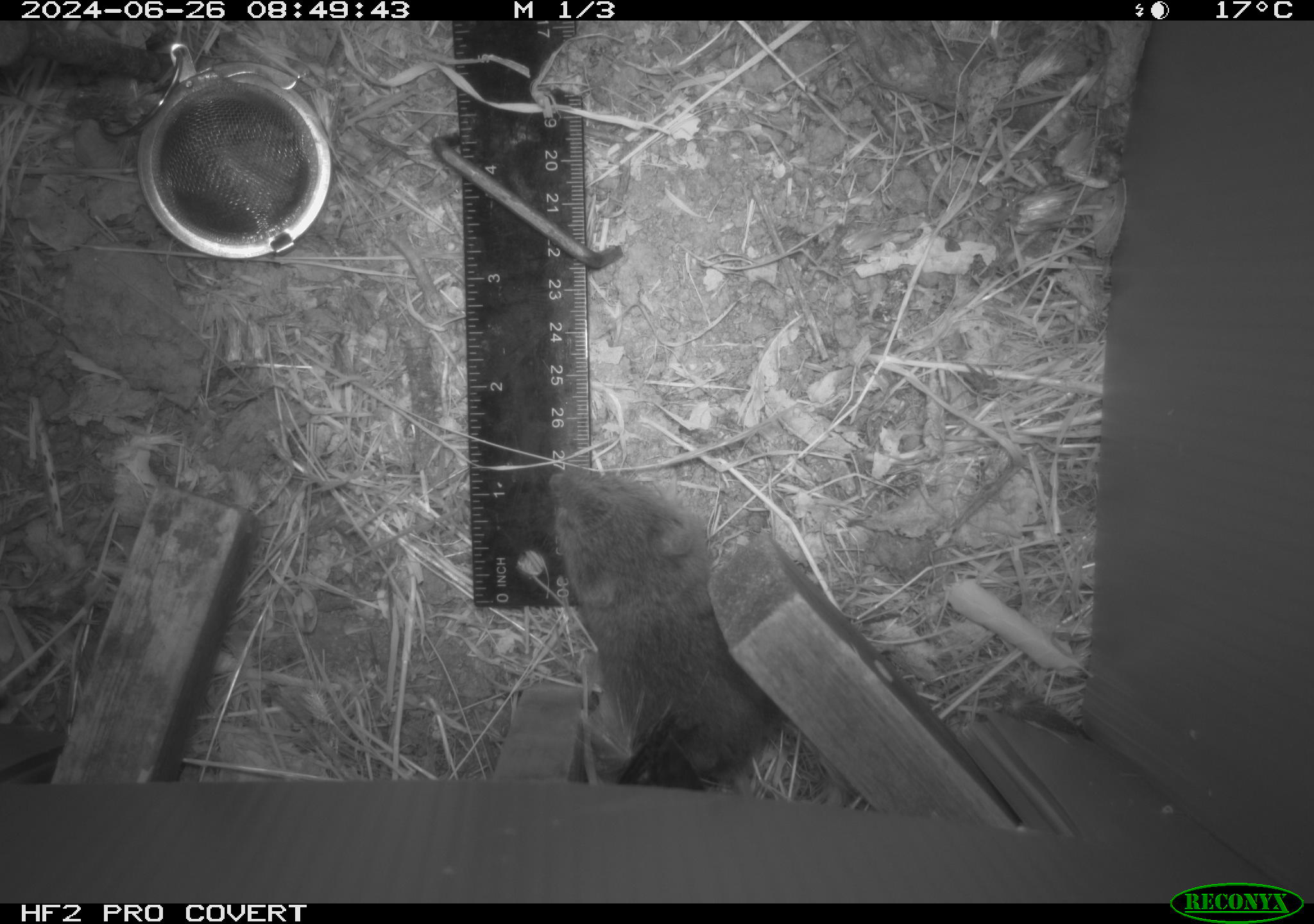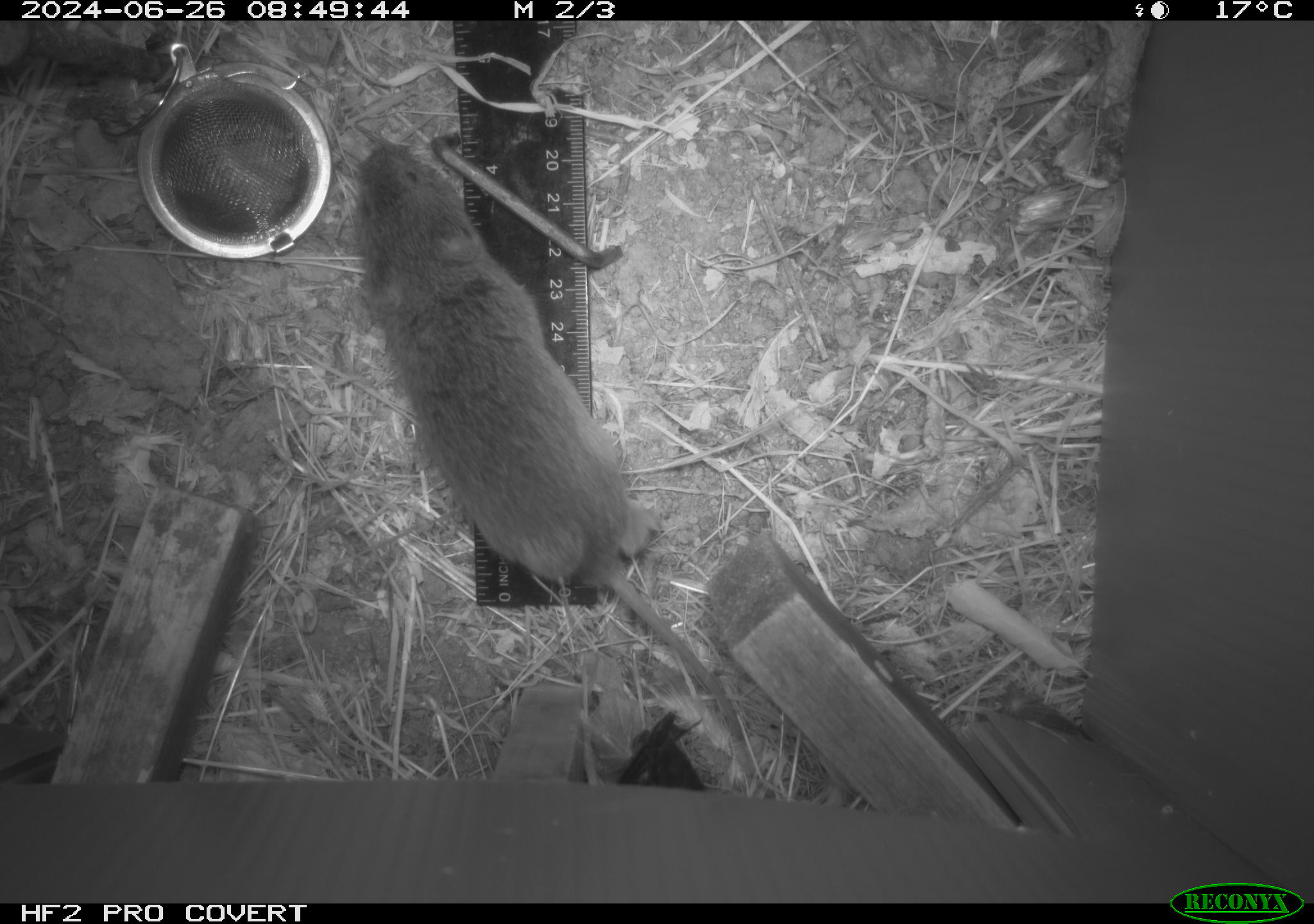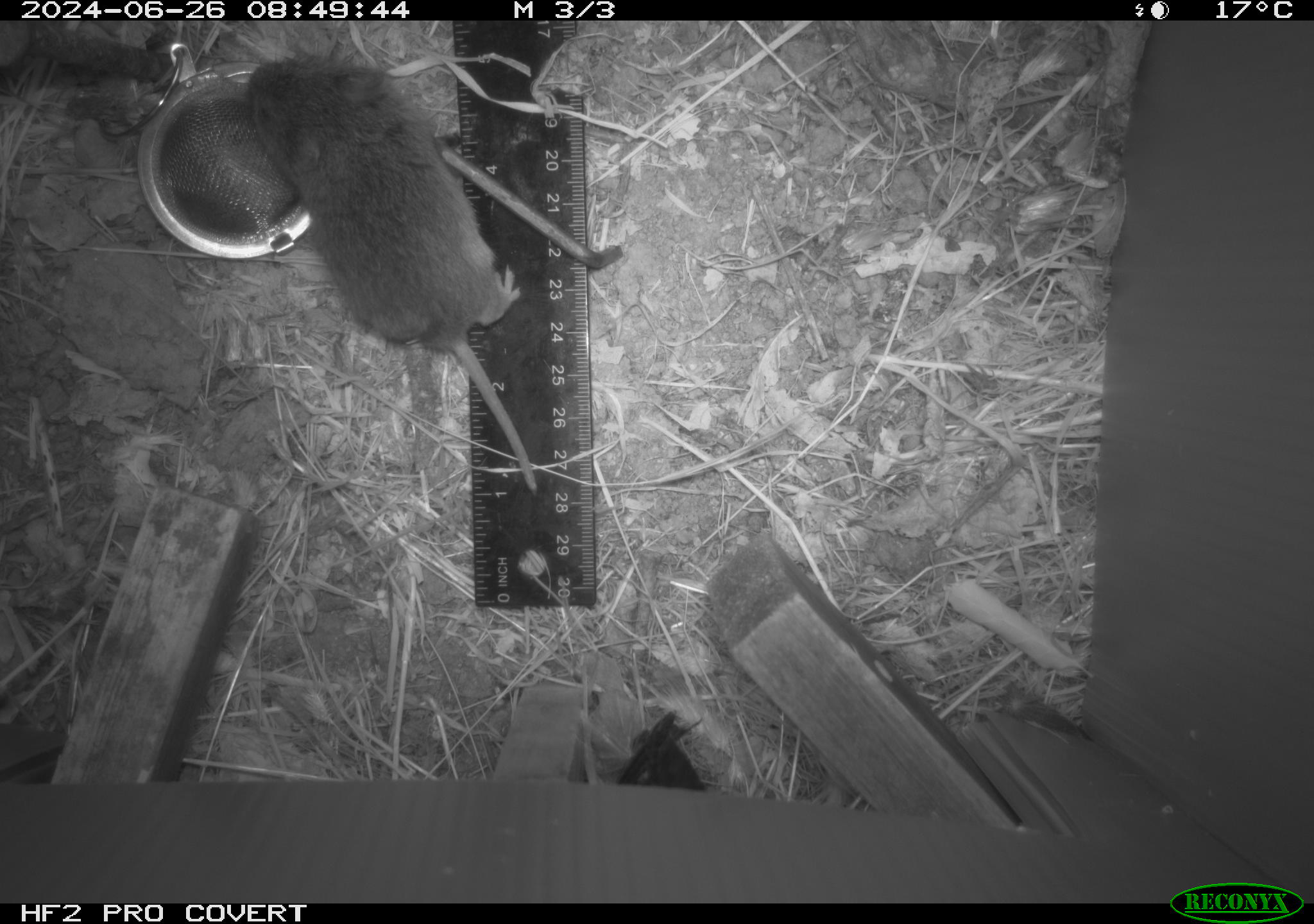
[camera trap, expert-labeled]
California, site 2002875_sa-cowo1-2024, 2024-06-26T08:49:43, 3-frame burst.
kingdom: Animalia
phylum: Chordata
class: Mammalia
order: Rodentia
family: Cricetidae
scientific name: Arvicolinae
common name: voles, lemmings, and muskrats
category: arvicolinae subfamily